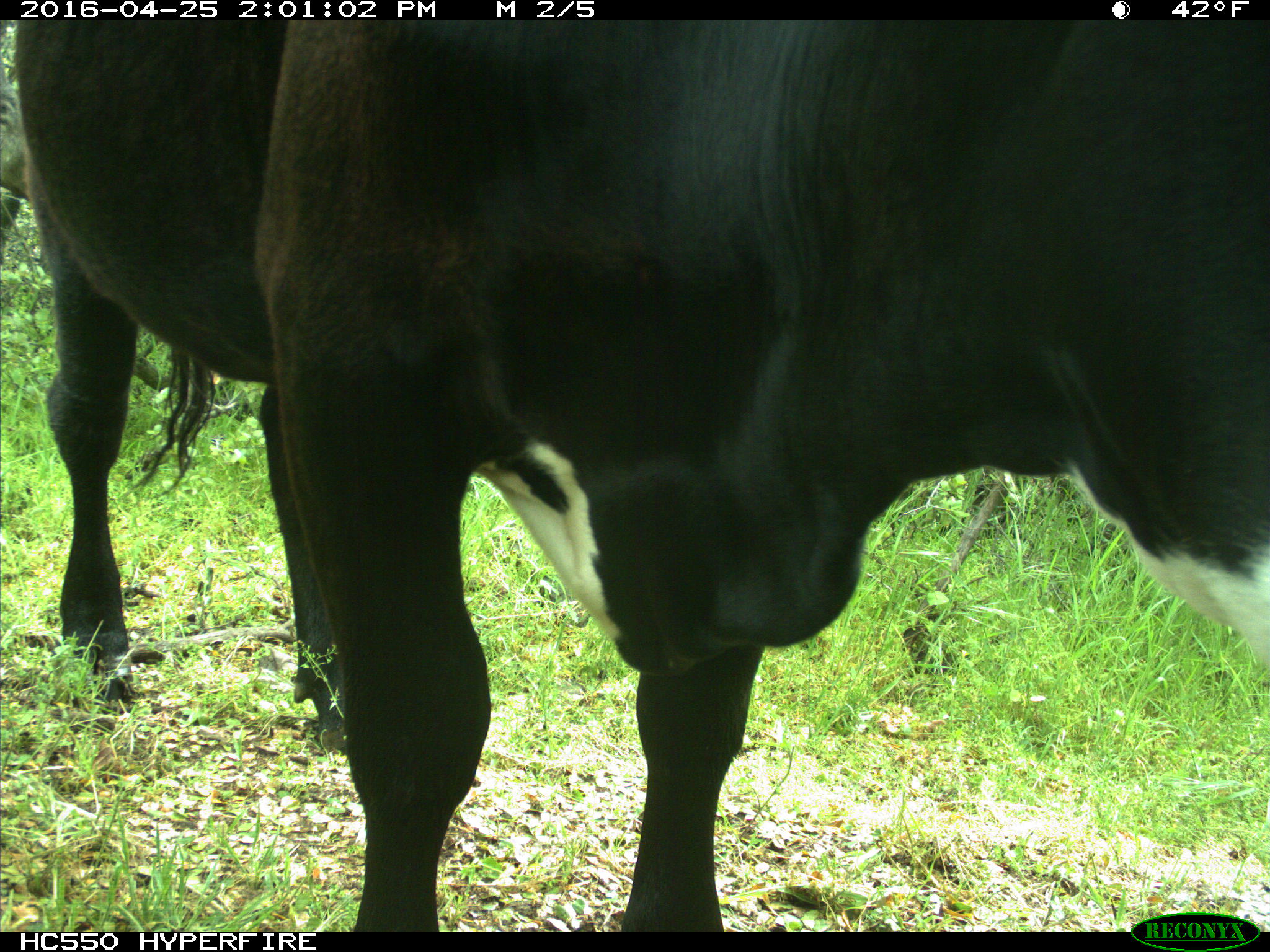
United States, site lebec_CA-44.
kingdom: Animalia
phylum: Chordata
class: Mammalia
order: Artiodactyla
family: Bovidae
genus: Bos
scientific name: Bos taurus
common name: domestic cow